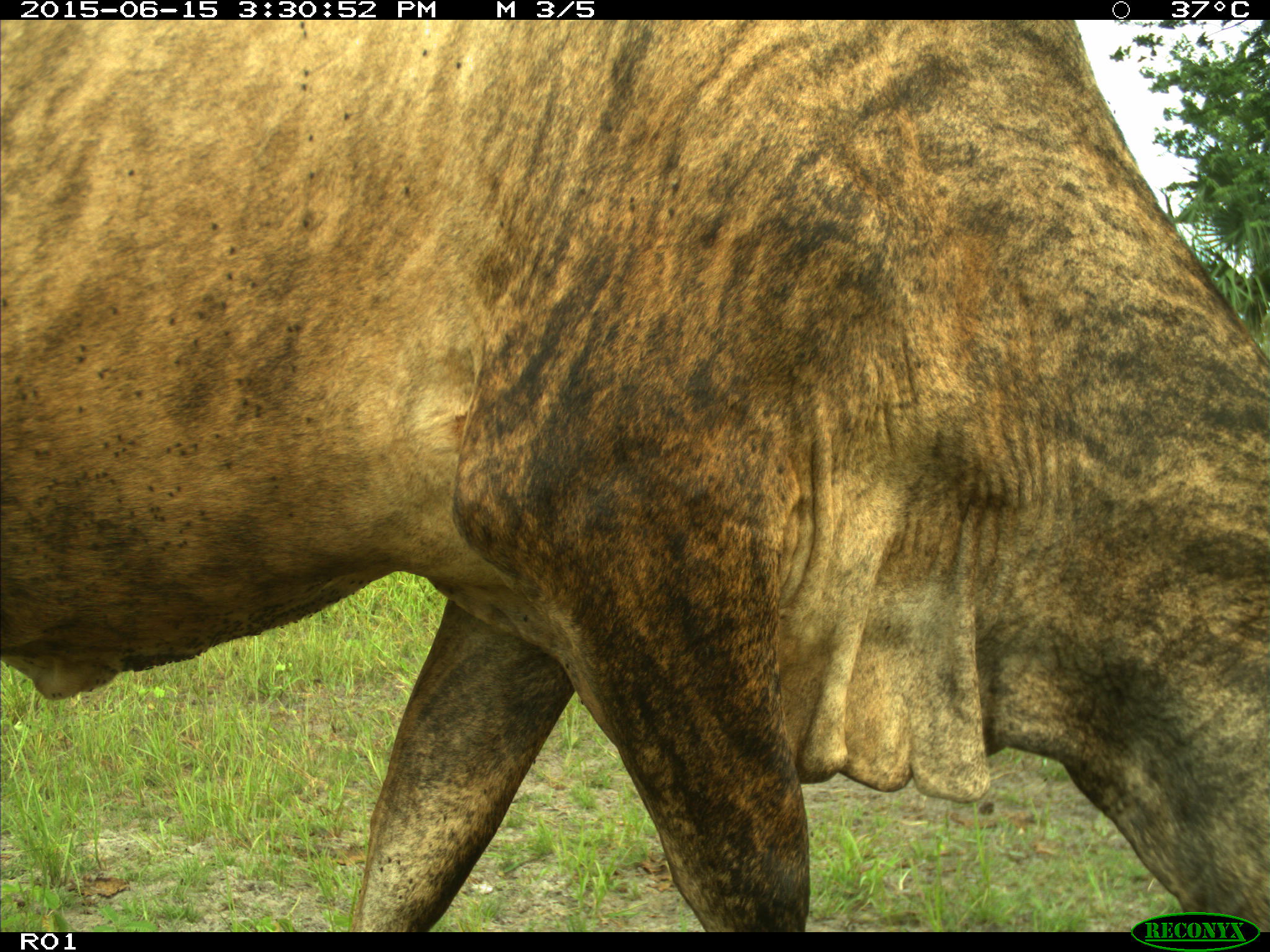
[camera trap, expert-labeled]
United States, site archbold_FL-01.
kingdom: Animalia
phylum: Chordata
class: Mammalia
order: Artiodactyla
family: Bovidae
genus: Bos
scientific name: Bos taurus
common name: domestic cow